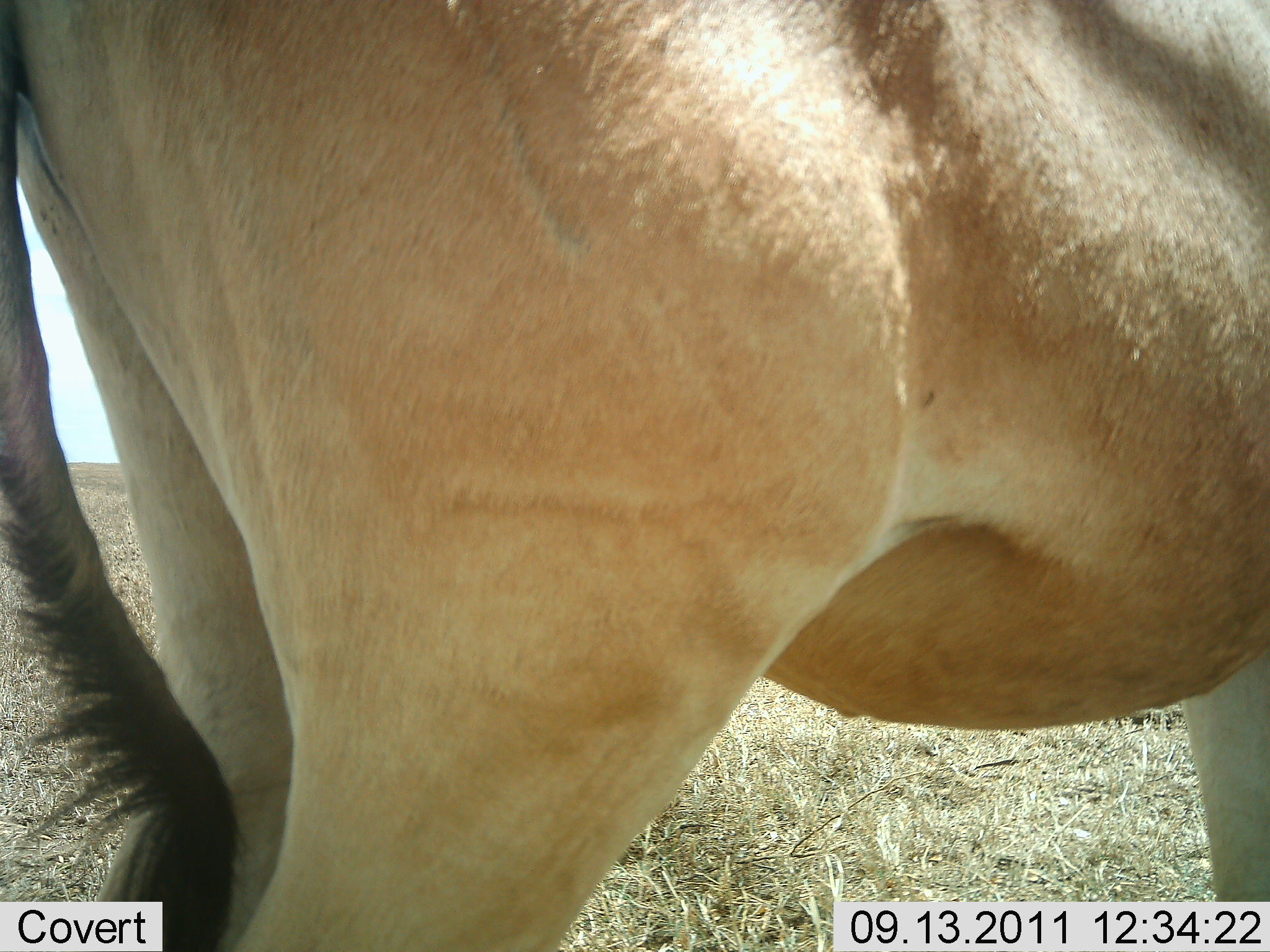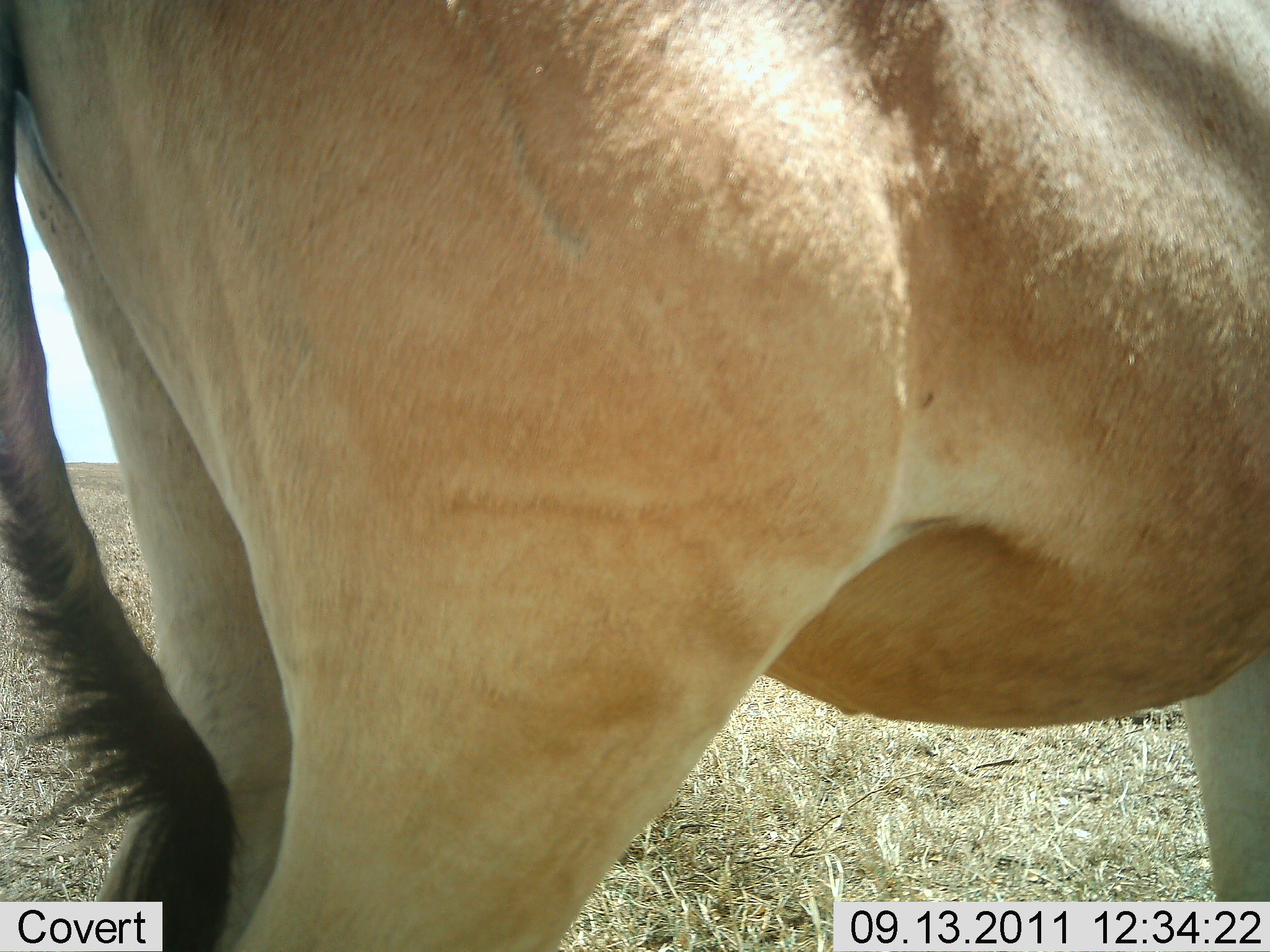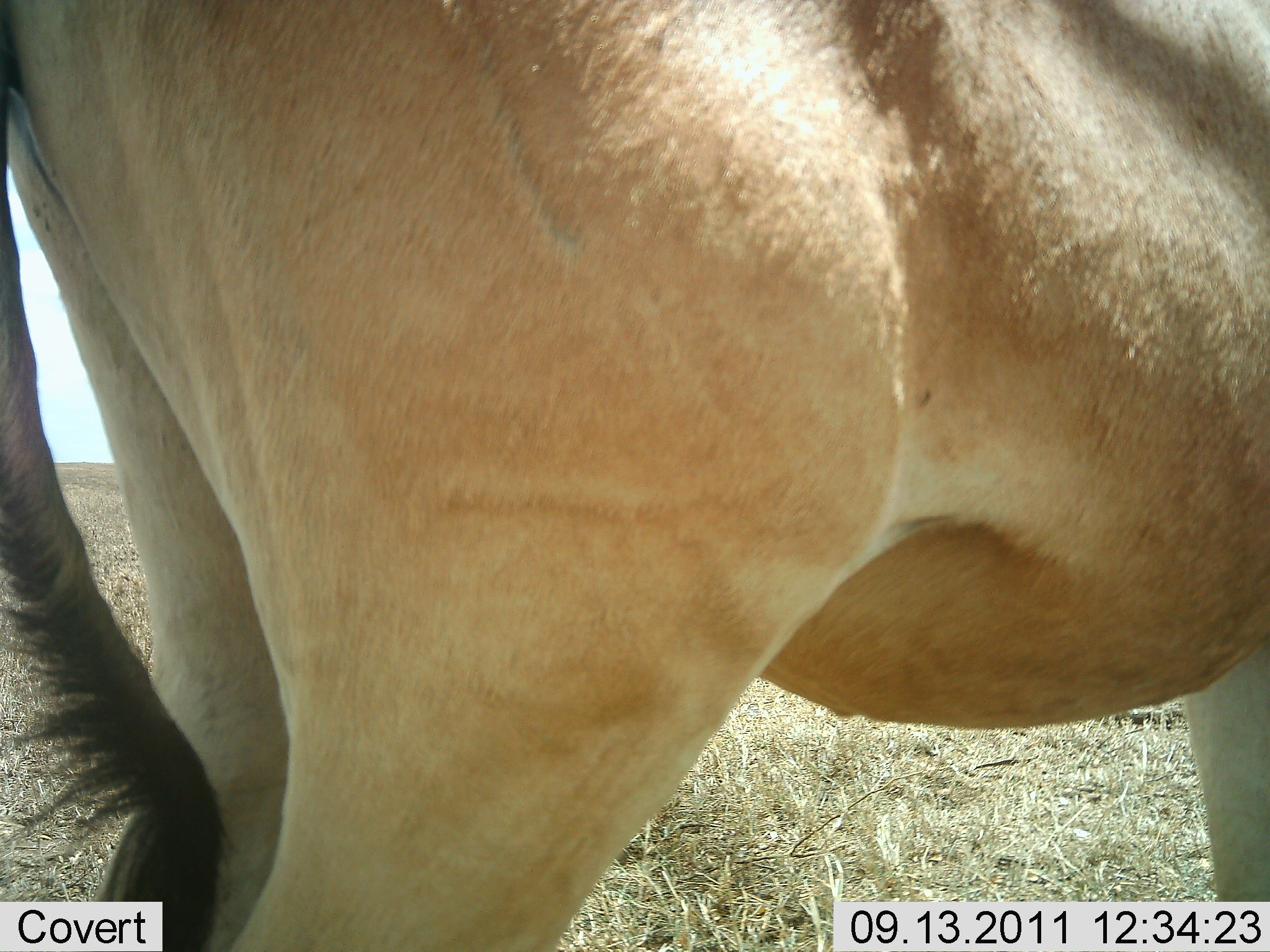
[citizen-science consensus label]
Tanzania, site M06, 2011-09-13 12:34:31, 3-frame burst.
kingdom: Animalia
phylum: Chordata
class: Mammalia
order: Artiodactyla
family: Bovidae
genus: Alcelaphus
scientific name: Alcelaphus buselaphus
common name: hartebeest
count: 1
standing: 100%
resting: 0%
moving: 0%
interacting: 0%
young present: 0%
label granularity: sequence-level